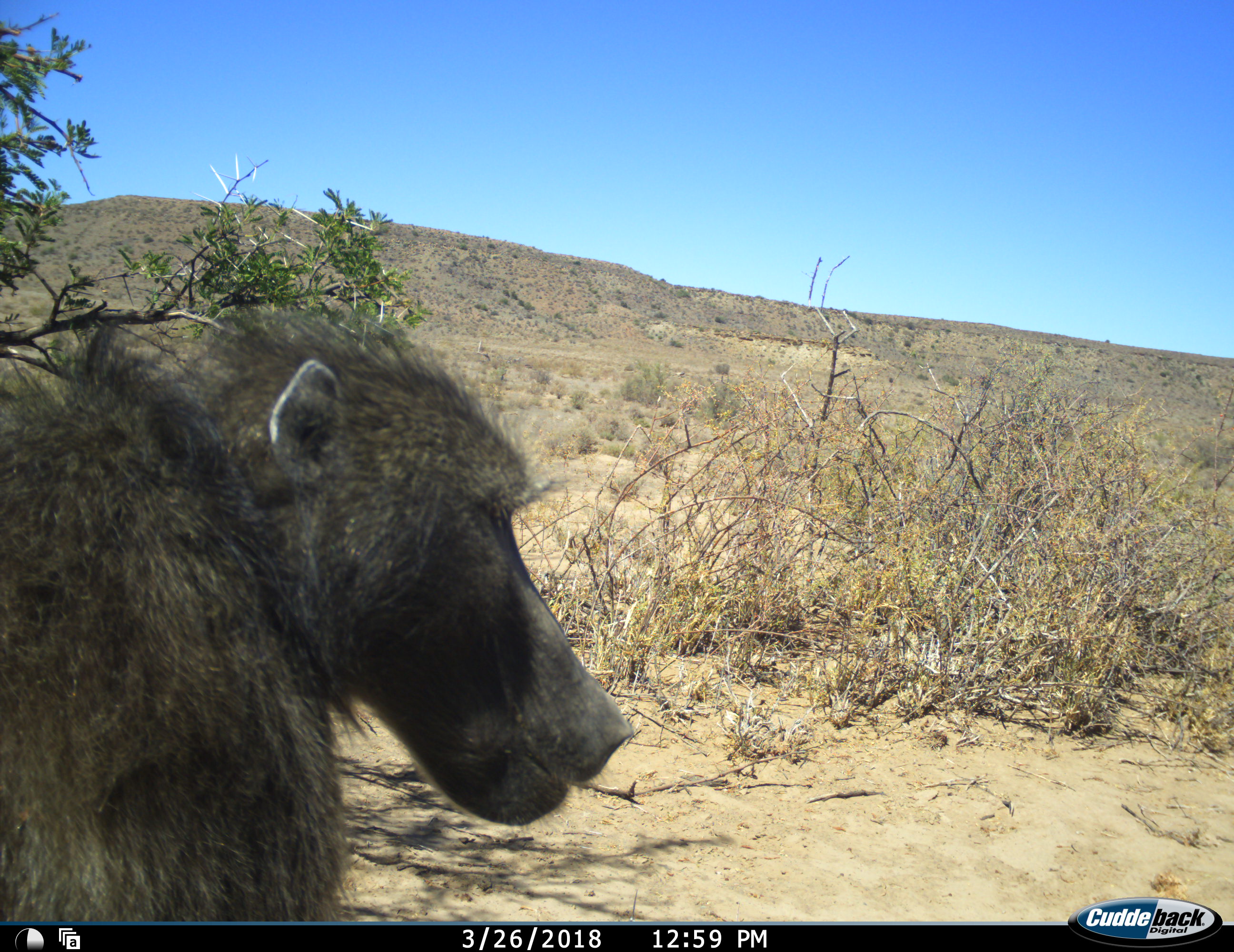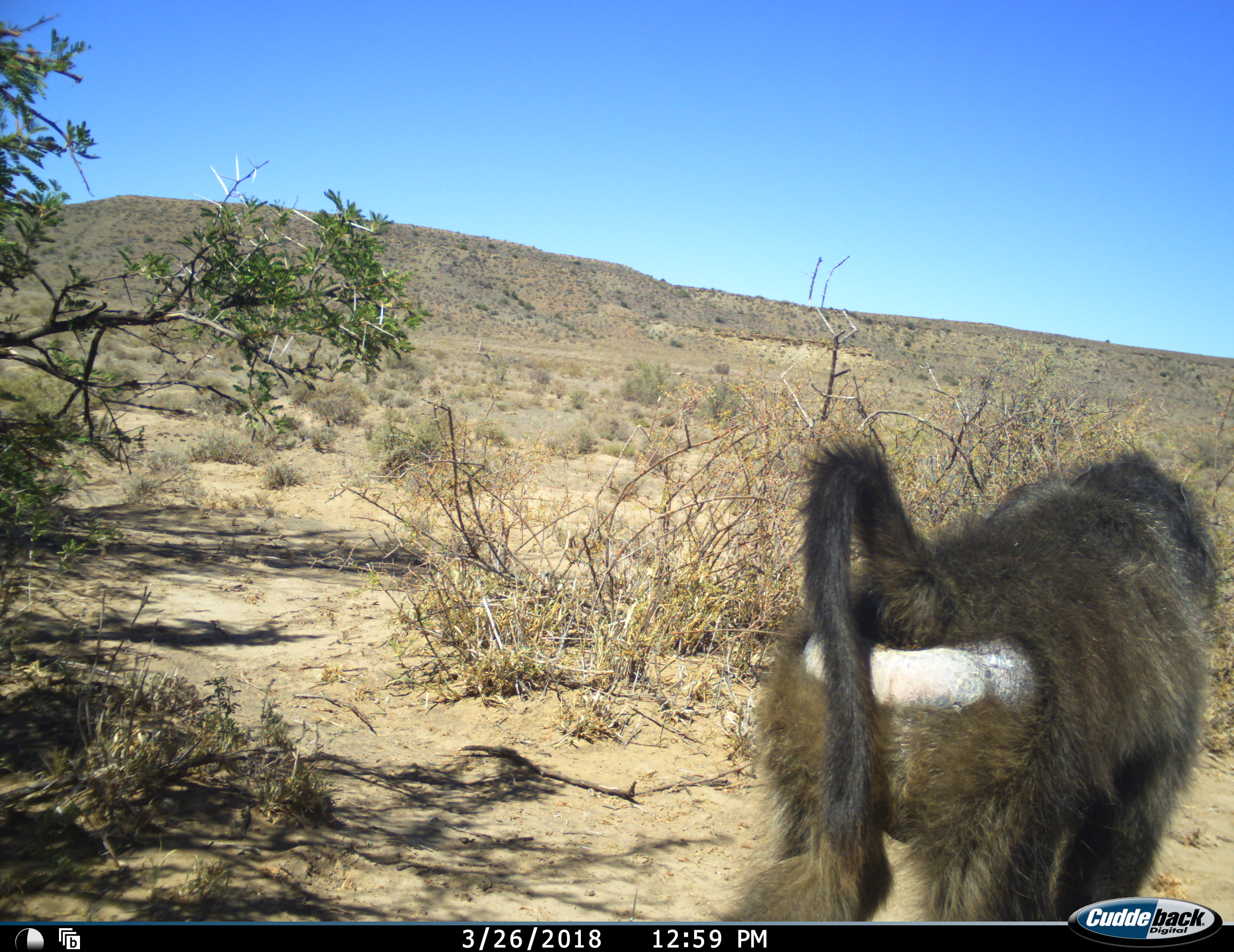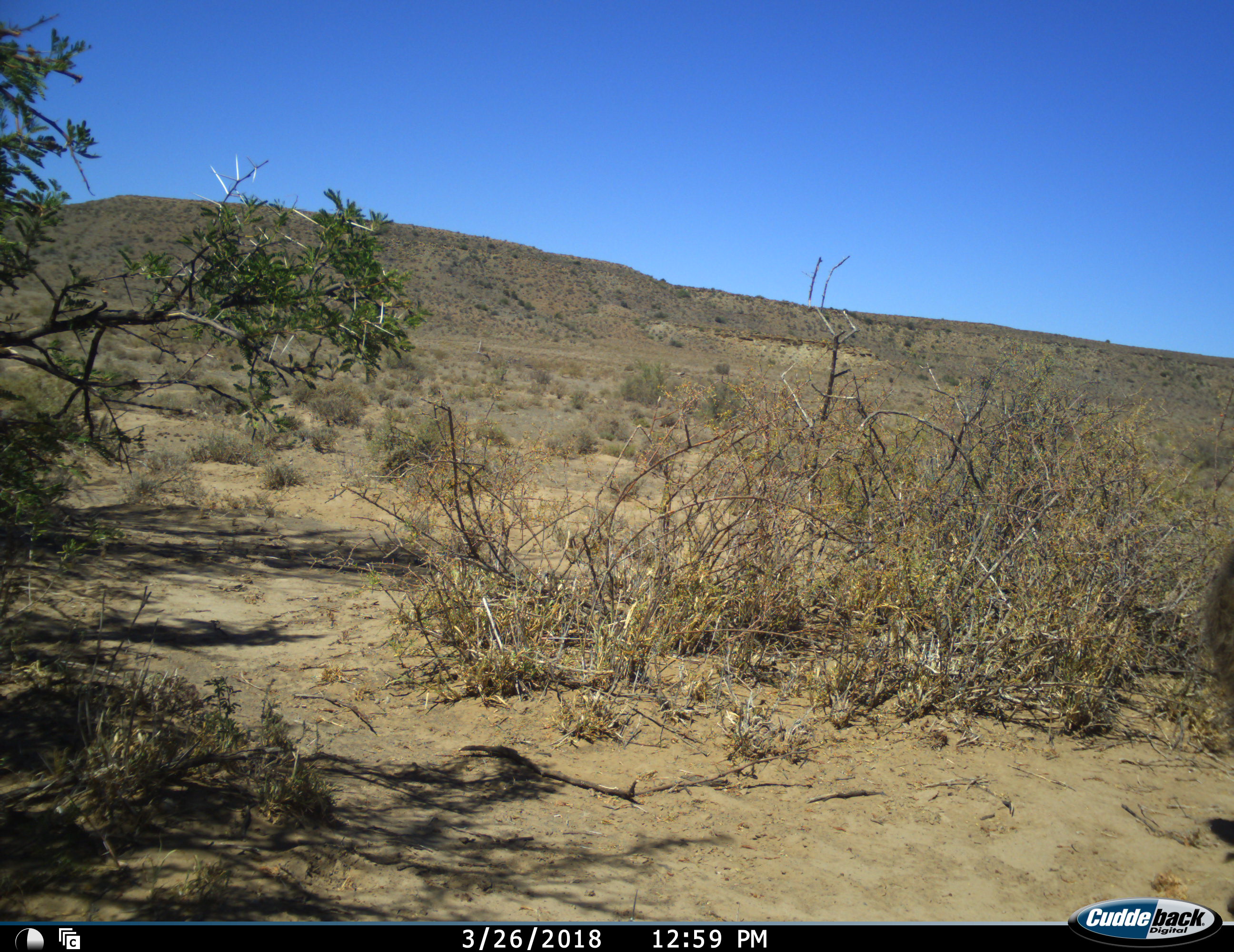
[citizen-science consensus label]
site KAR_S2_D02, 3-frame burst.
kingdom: Animalia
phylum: Chordata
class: Mammalia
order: Primates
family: Cercopithecidae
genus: Papio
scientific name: Papio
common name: baboon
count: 1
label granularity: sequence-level